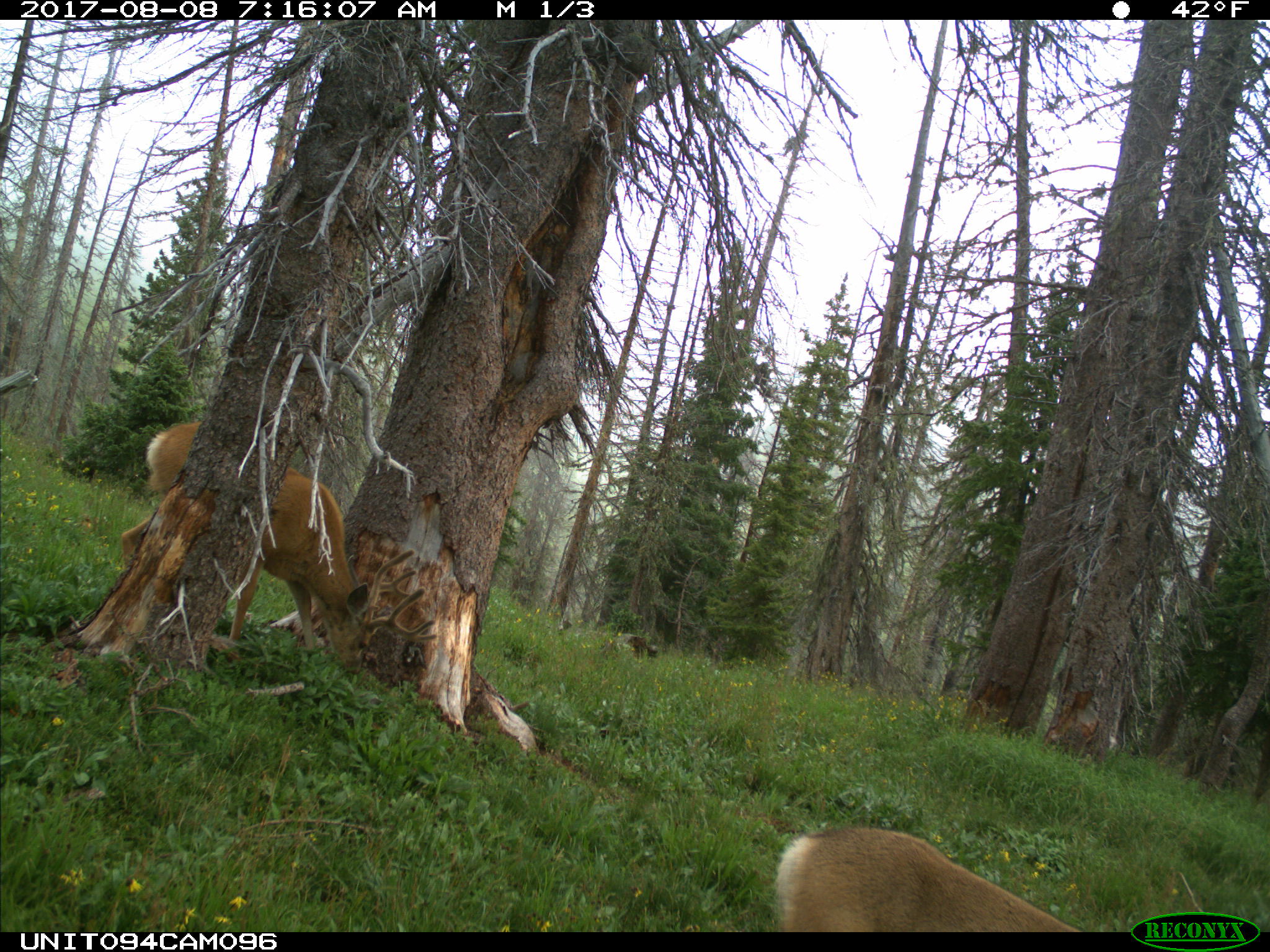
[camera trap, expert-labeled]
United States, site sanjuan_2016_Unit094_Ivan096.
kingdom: Animalia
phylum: Chordata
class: Mammalia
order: Artiodactyla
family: Cervidae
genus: Odocoileus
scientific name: Odocoileus hemionus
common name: mule deer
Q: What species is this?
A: Odocoileus hemionus (mule deer).